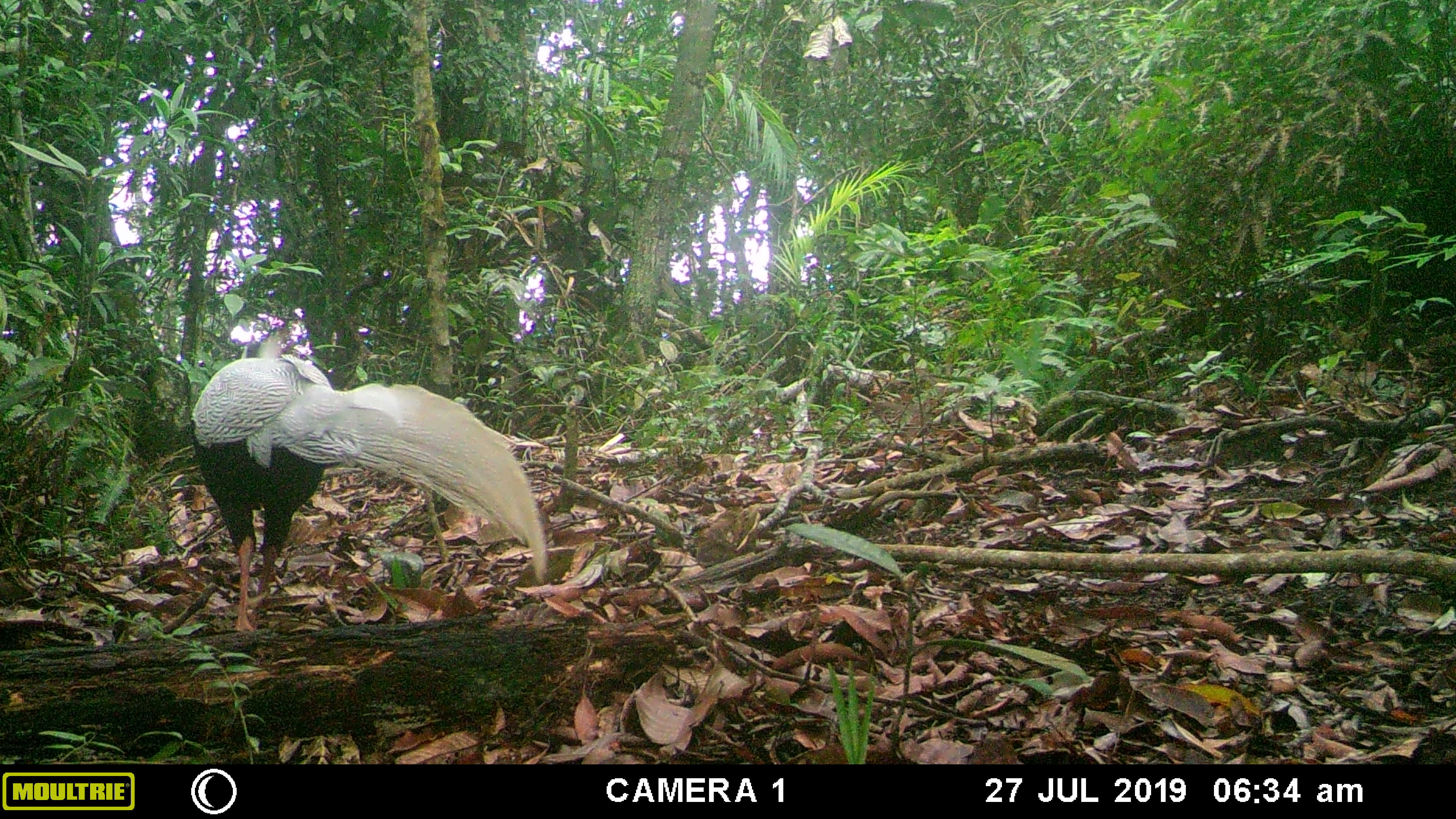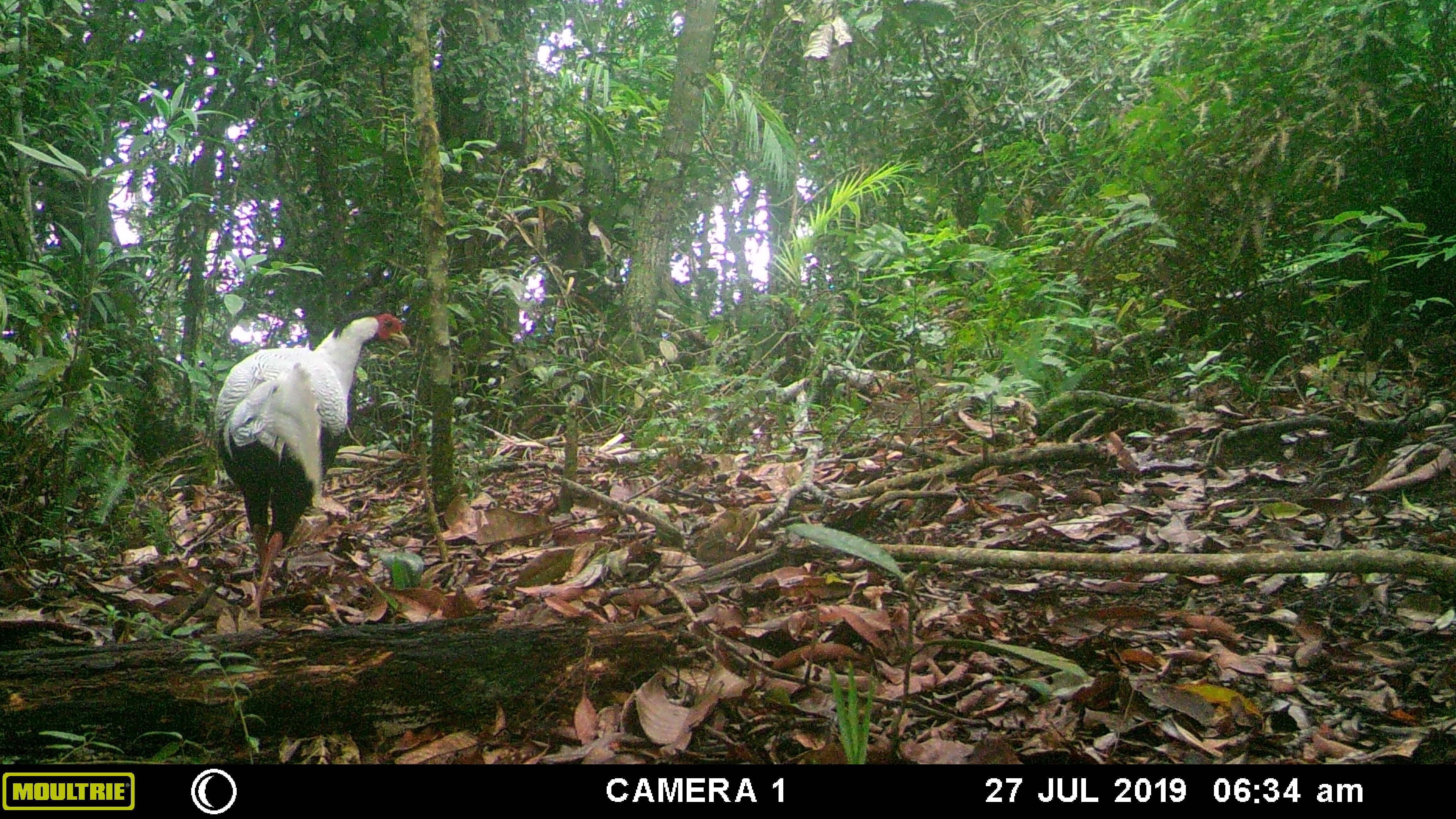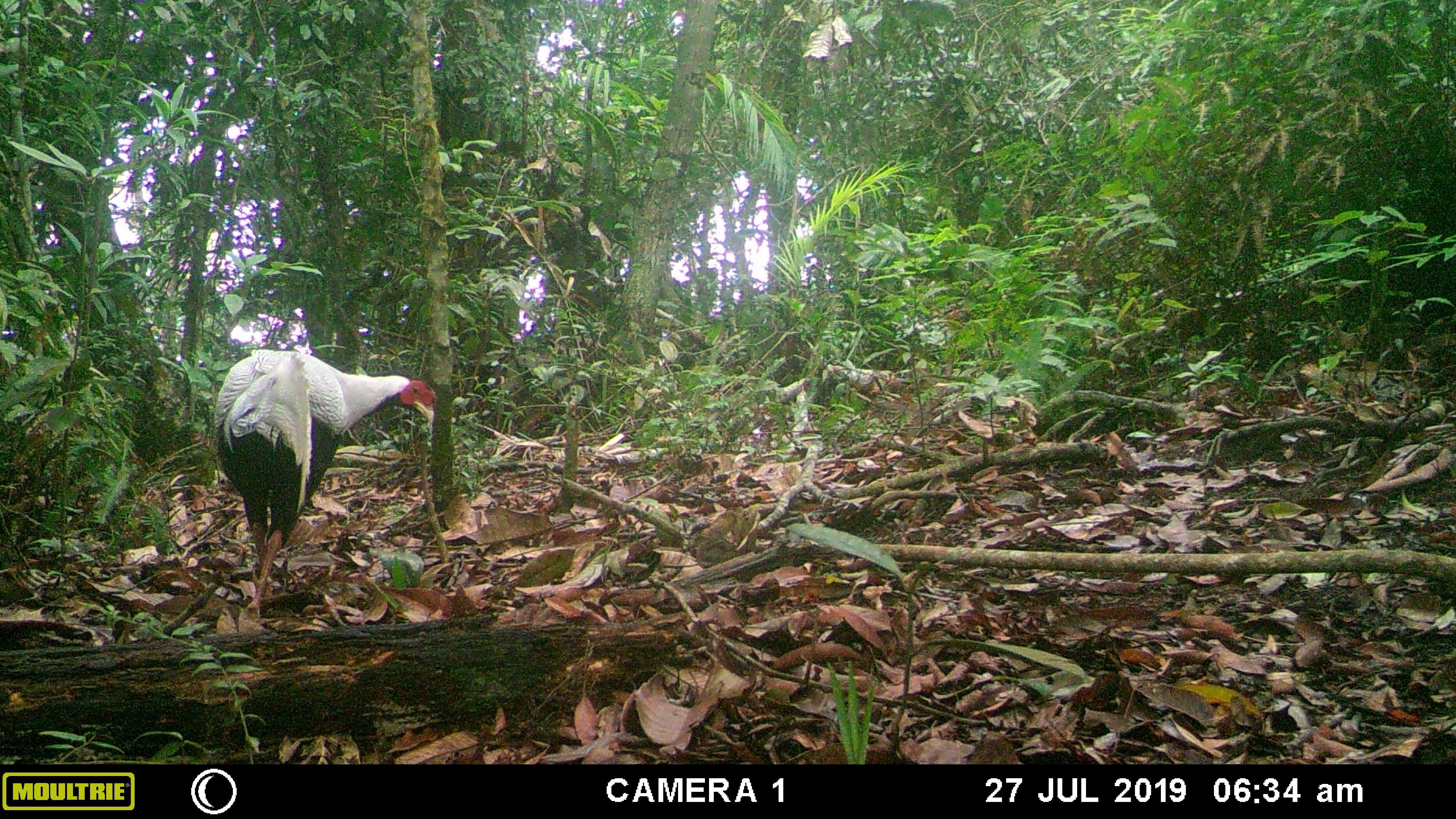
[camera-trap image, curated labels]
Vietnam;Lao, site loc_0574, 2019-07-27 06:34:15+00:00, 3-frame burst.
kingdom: Animalia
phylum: Chordata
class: Aves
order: Galliformes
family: Phasianidae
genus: Lophura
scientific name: Lophura nycthemera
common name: silver pheasant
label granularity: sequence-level